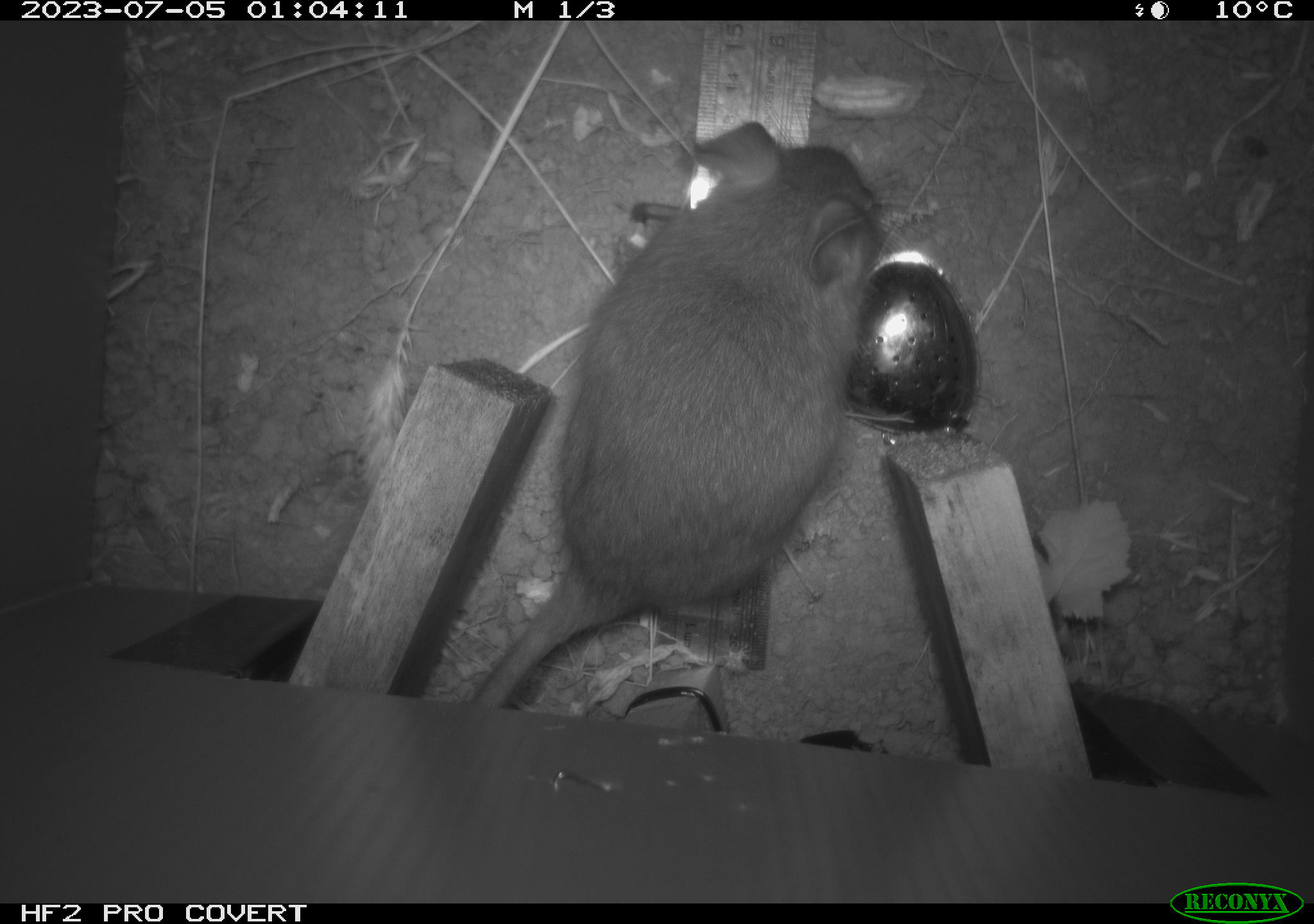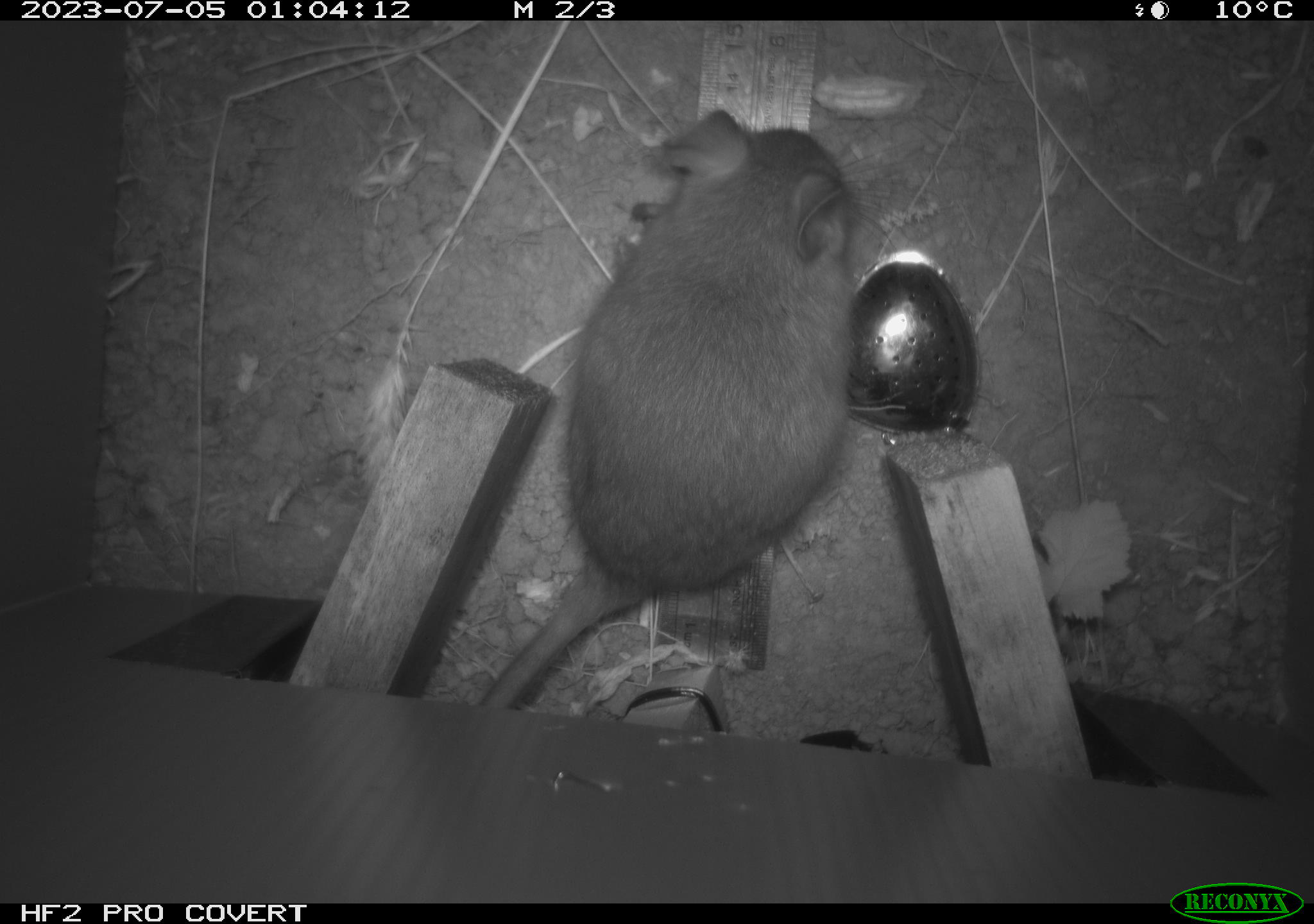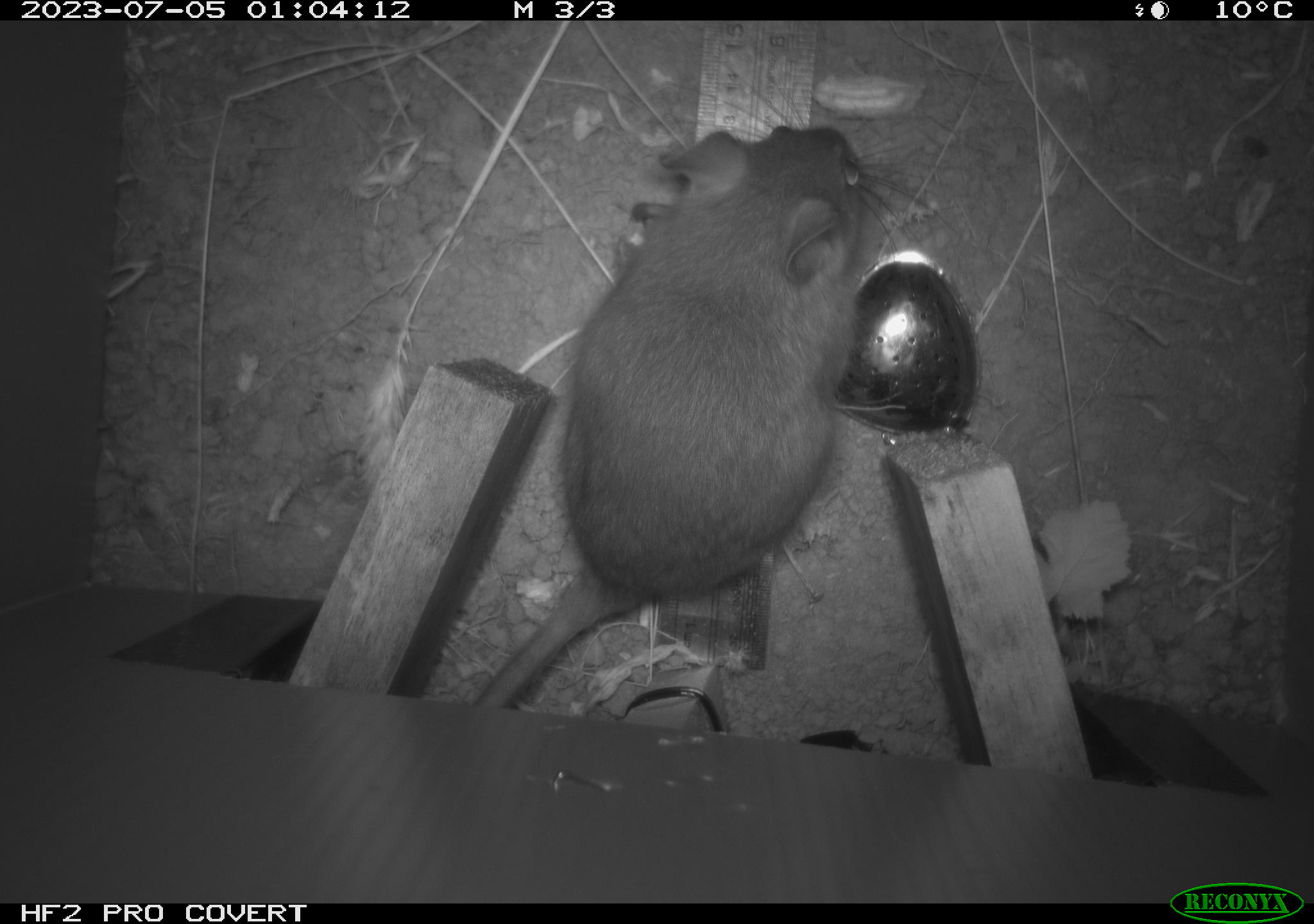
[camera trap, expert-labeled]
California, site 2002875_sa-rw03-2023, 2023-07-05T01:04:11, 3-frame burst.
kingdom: Animalia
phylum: Chordata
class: Mammalia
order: Rodentia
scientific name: Rodentia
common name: mouse species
Mouse species (Rodentia).